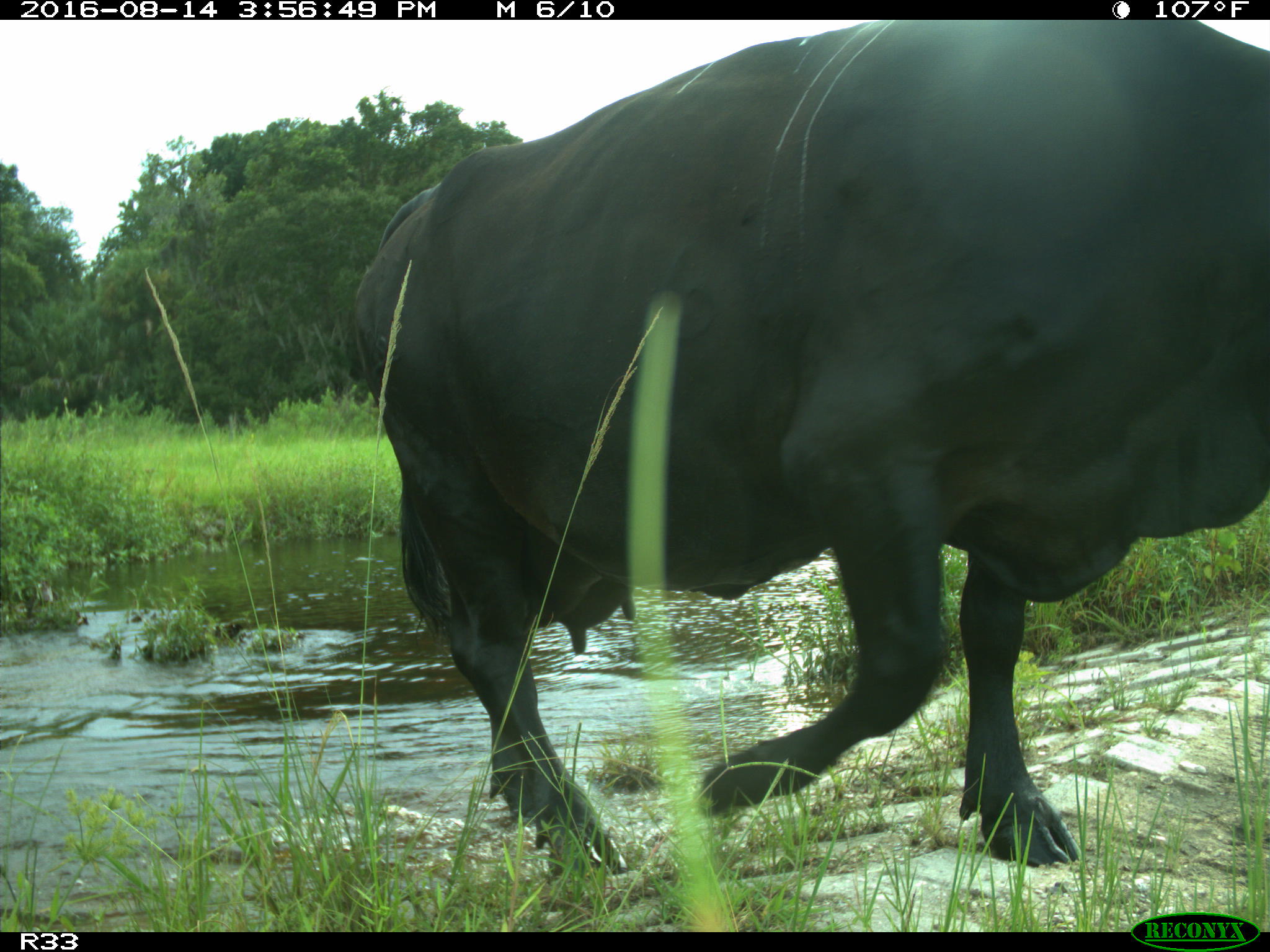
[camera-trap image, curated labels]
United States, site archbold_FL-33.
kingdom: Animalia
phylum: Chordata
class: Mammalia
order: Artiodactyla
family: Bovidae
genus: Bos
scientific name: Bos taurus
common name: domestic cow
Bos taurus (domestic cow).